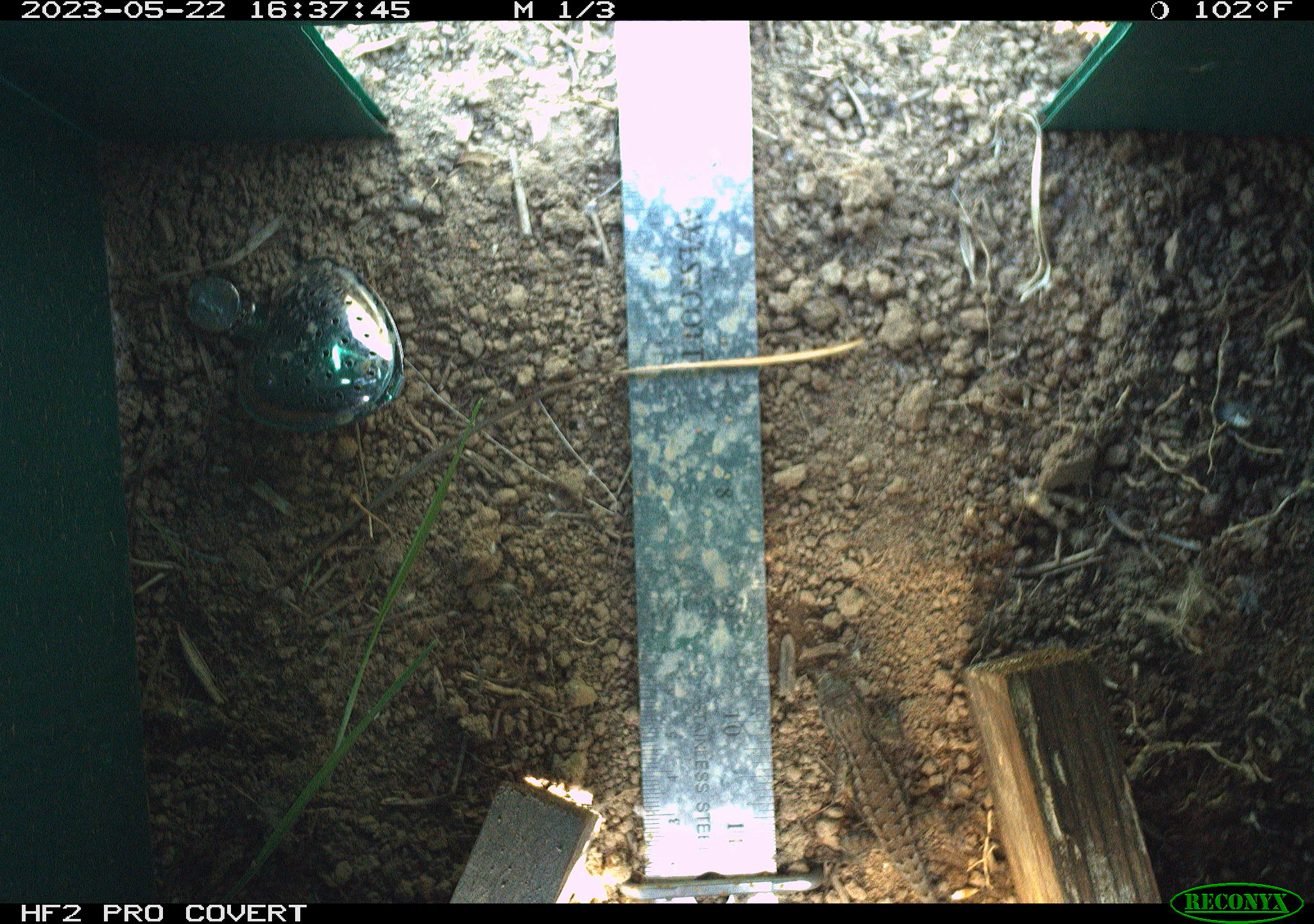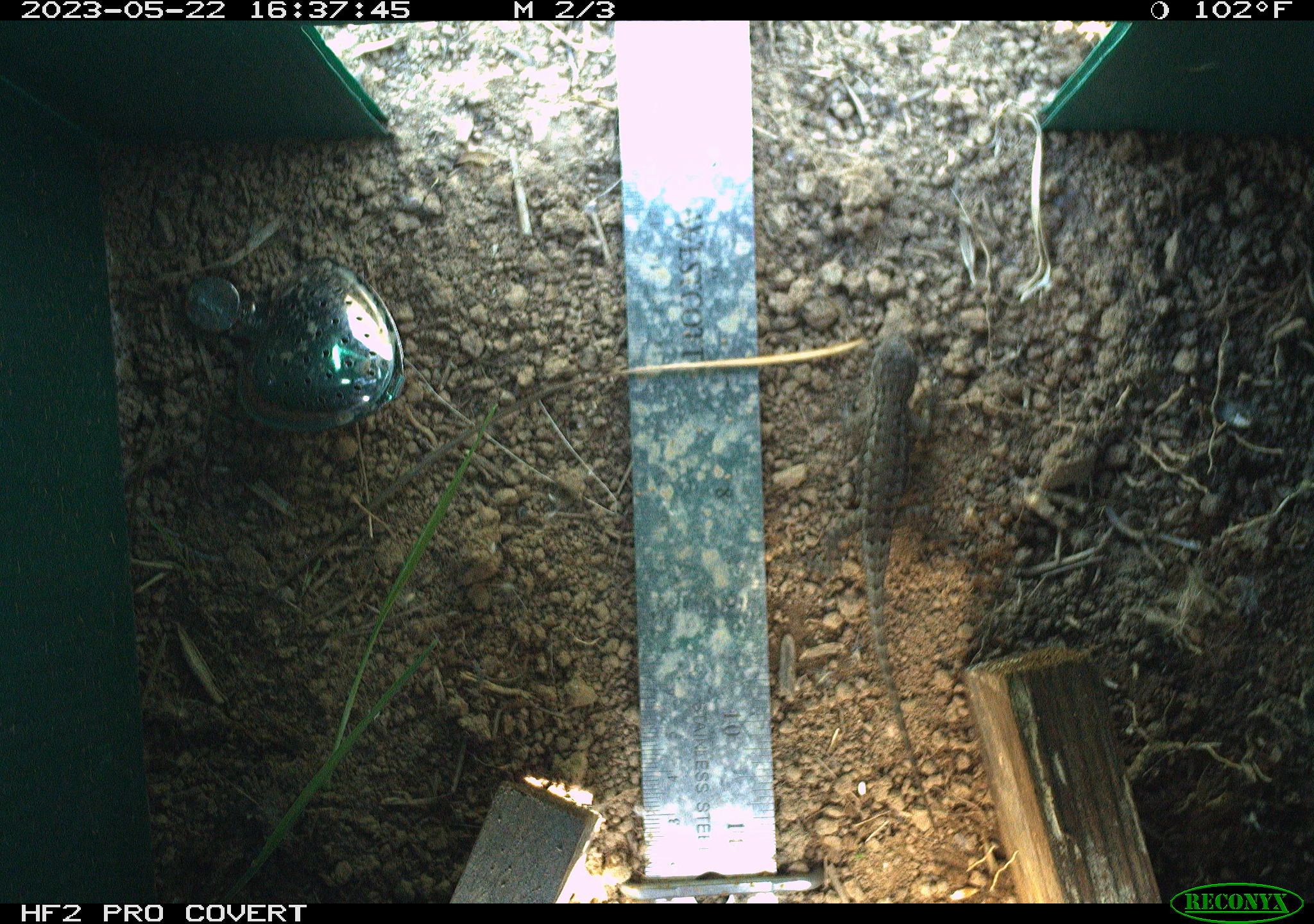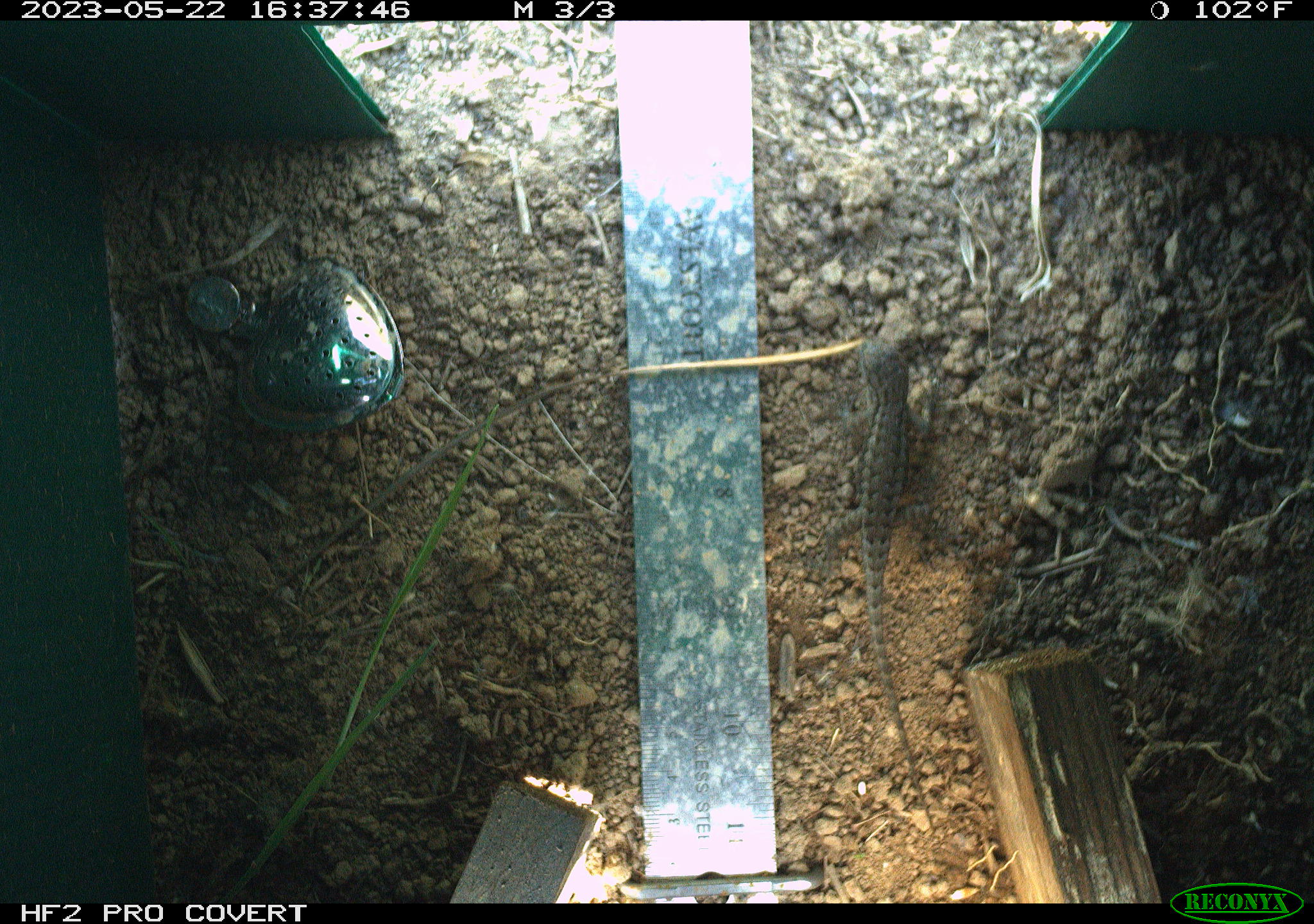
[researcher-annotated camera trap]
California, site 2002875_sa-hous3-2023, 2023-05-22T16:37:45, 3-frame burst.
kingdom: Animalia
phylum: Chordata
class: Reptilia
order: Squamata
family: Phrynosomatidae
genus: Sceloporus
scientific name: Sceloporus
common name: spiny lizards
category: sceloporus species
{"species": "sceloporus species (spiny lizards) (Sceloporus)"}